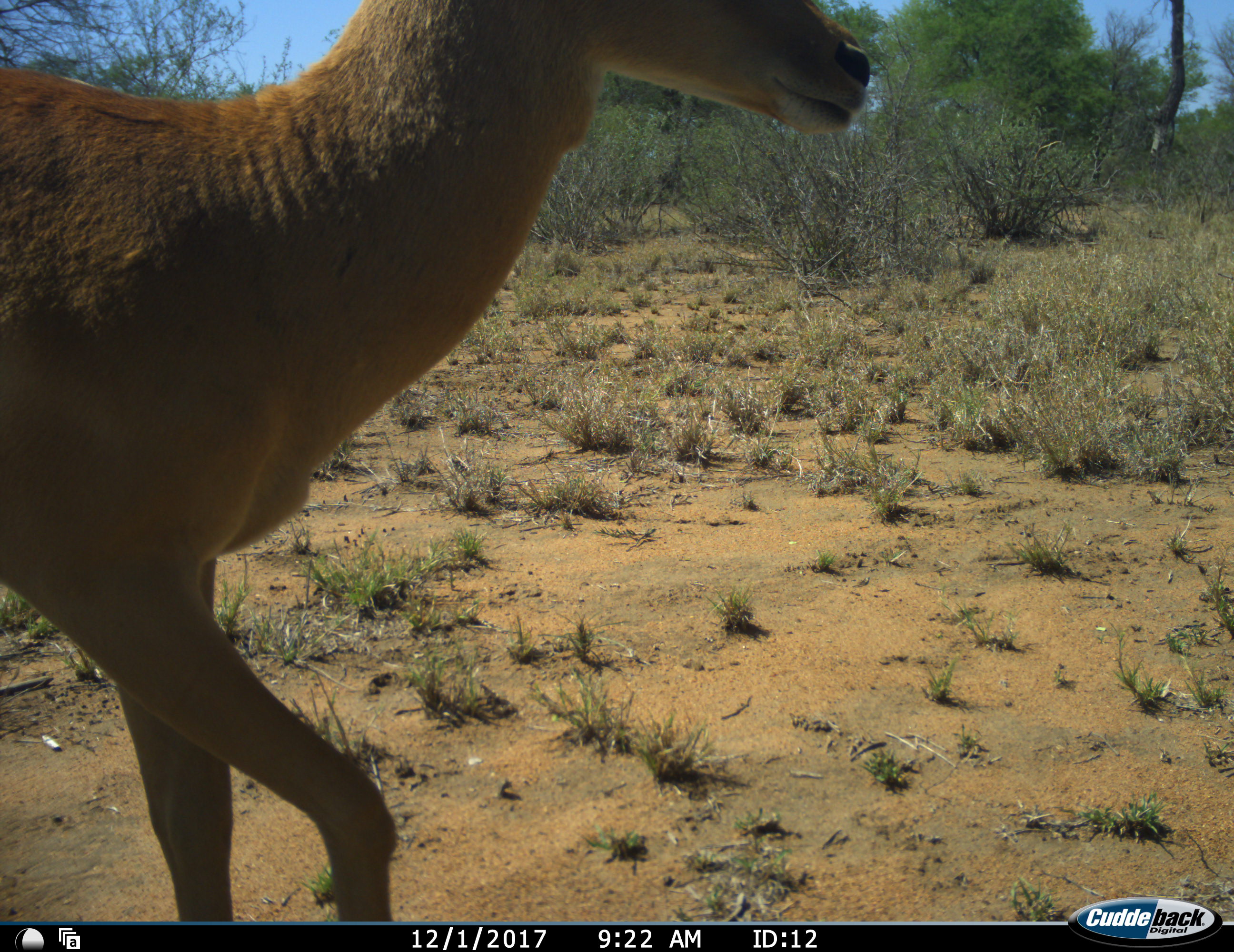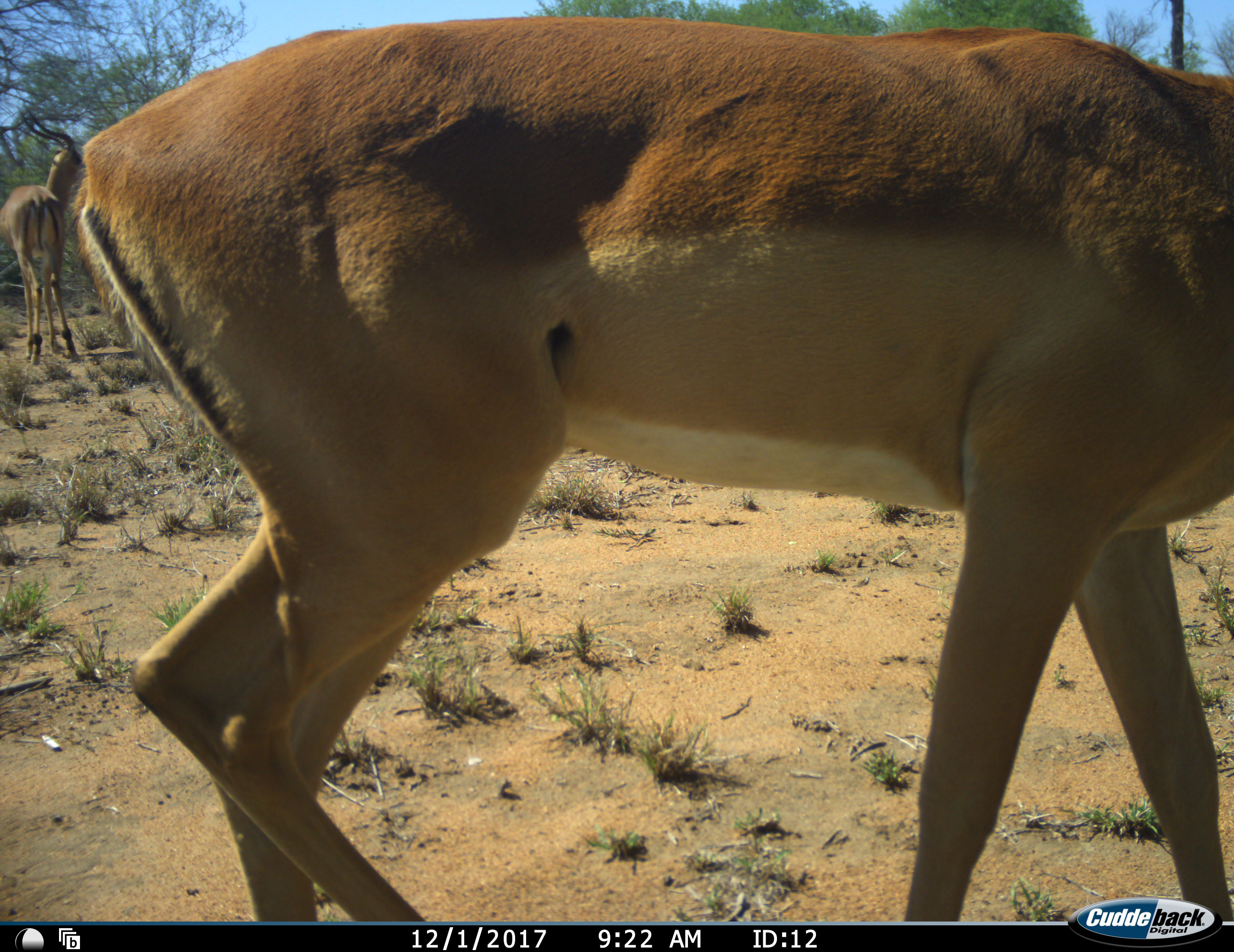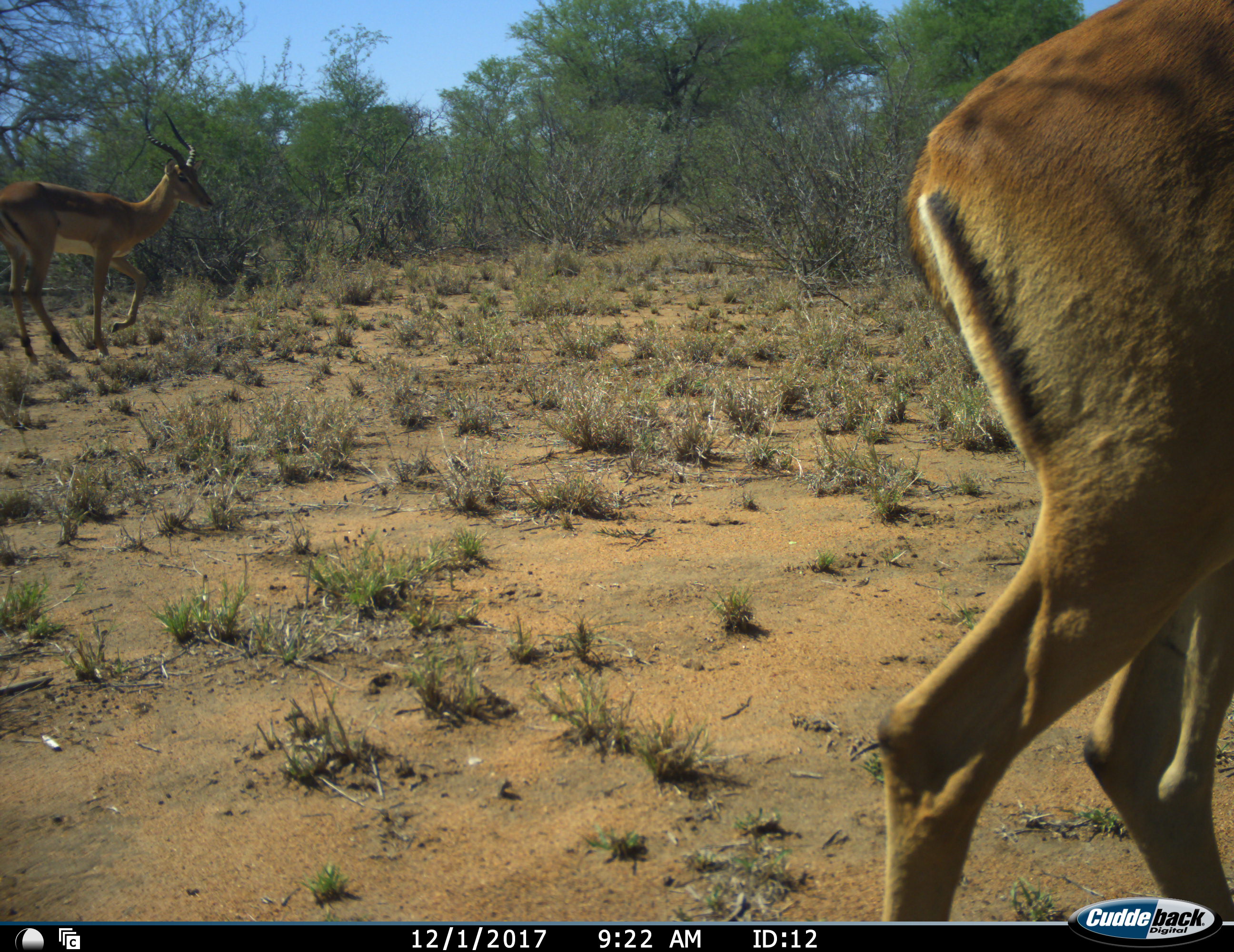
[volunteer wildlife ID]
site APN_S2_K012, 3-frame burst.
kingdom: Animalia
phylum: Chordata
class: Mammalia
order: Artiodactyla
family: Bovidae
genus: Aepyceros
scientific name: Aepyceros melampus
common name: impala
Impala (Aepyceros melampus), count 2. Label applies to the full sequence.